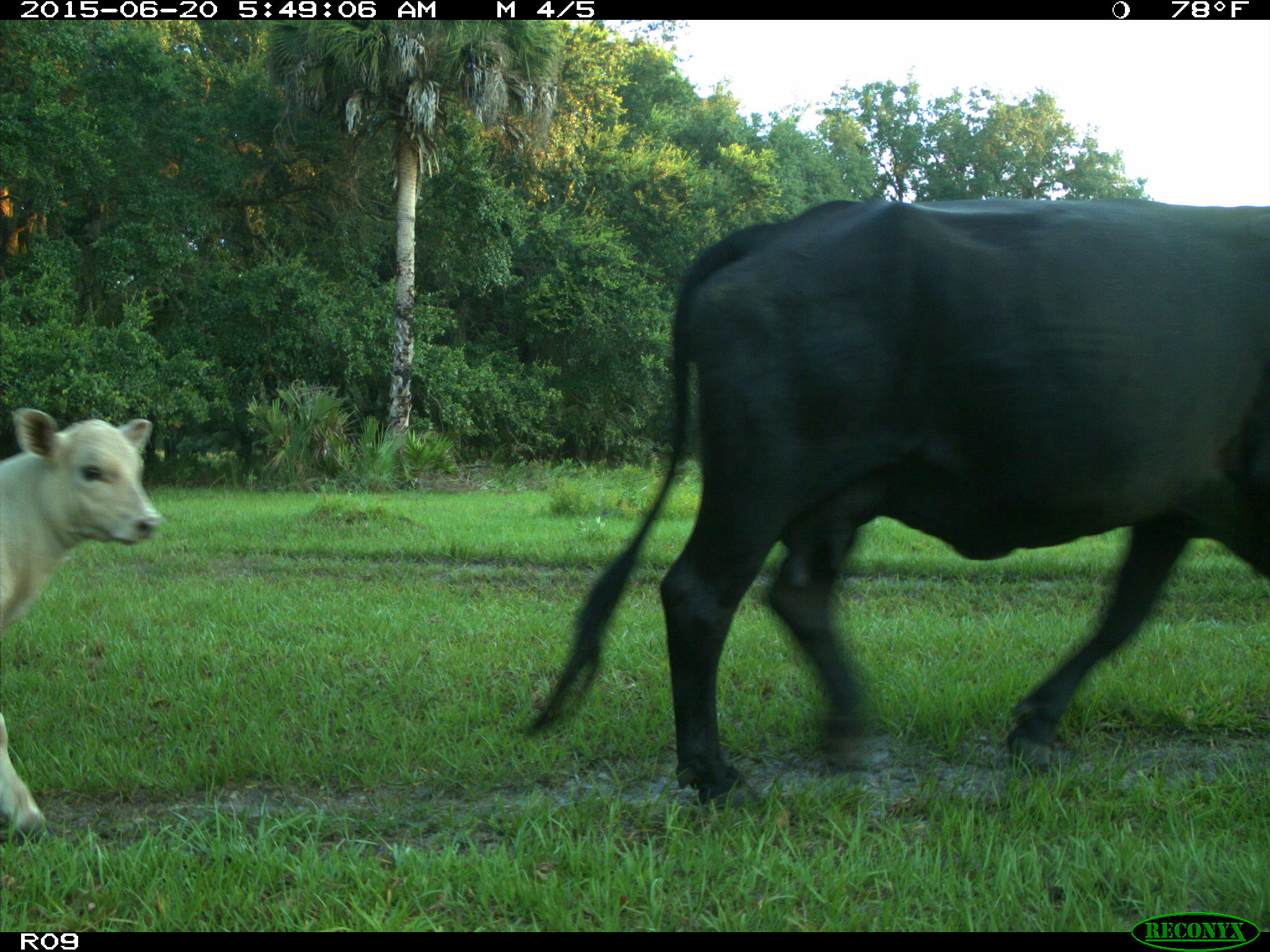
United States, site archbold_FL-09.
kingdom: Animalia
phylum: Chordata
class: Mammalia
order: Artiodactyla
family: Bovidae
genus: Bos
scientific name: Bos taurus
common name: domestic cow